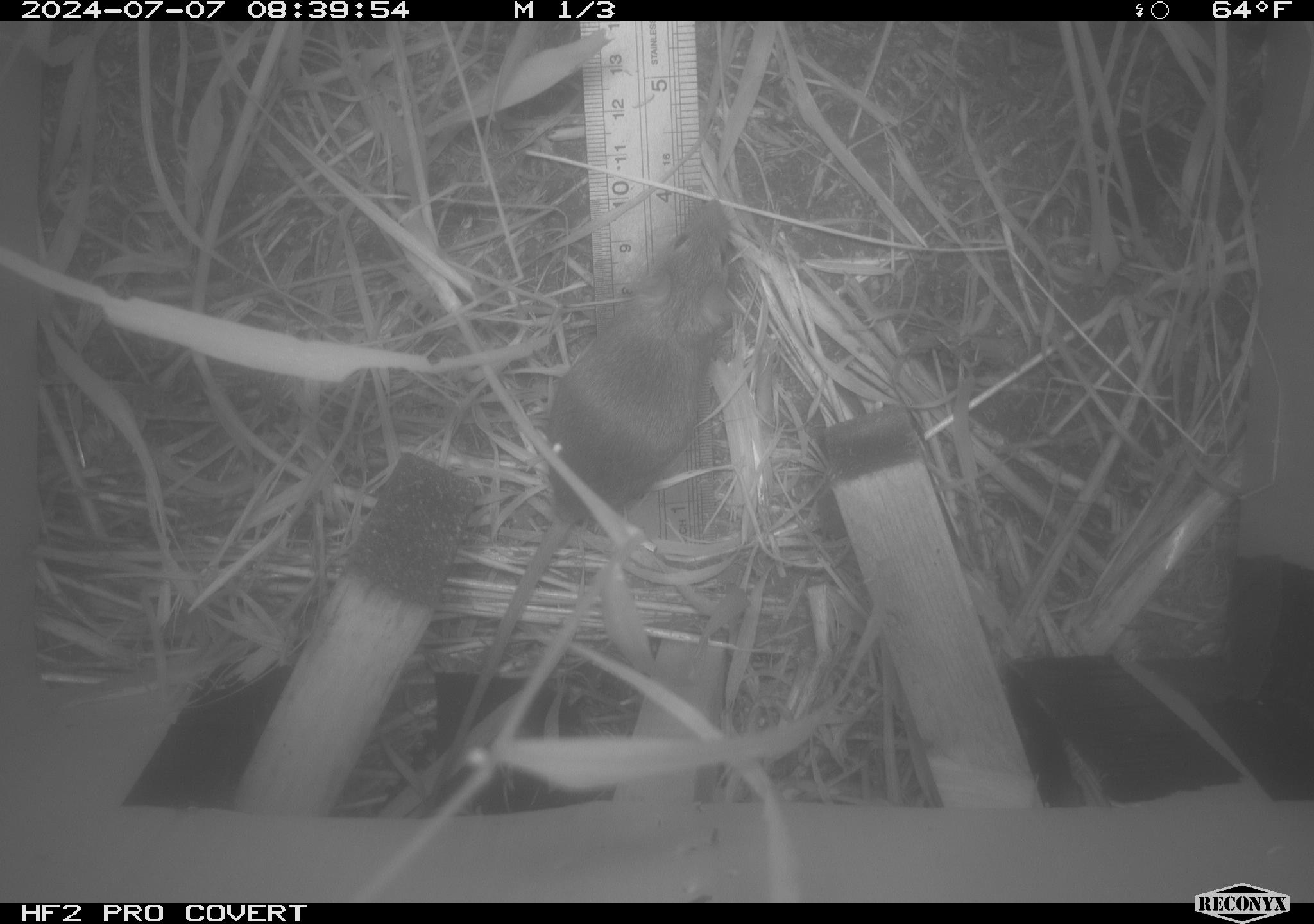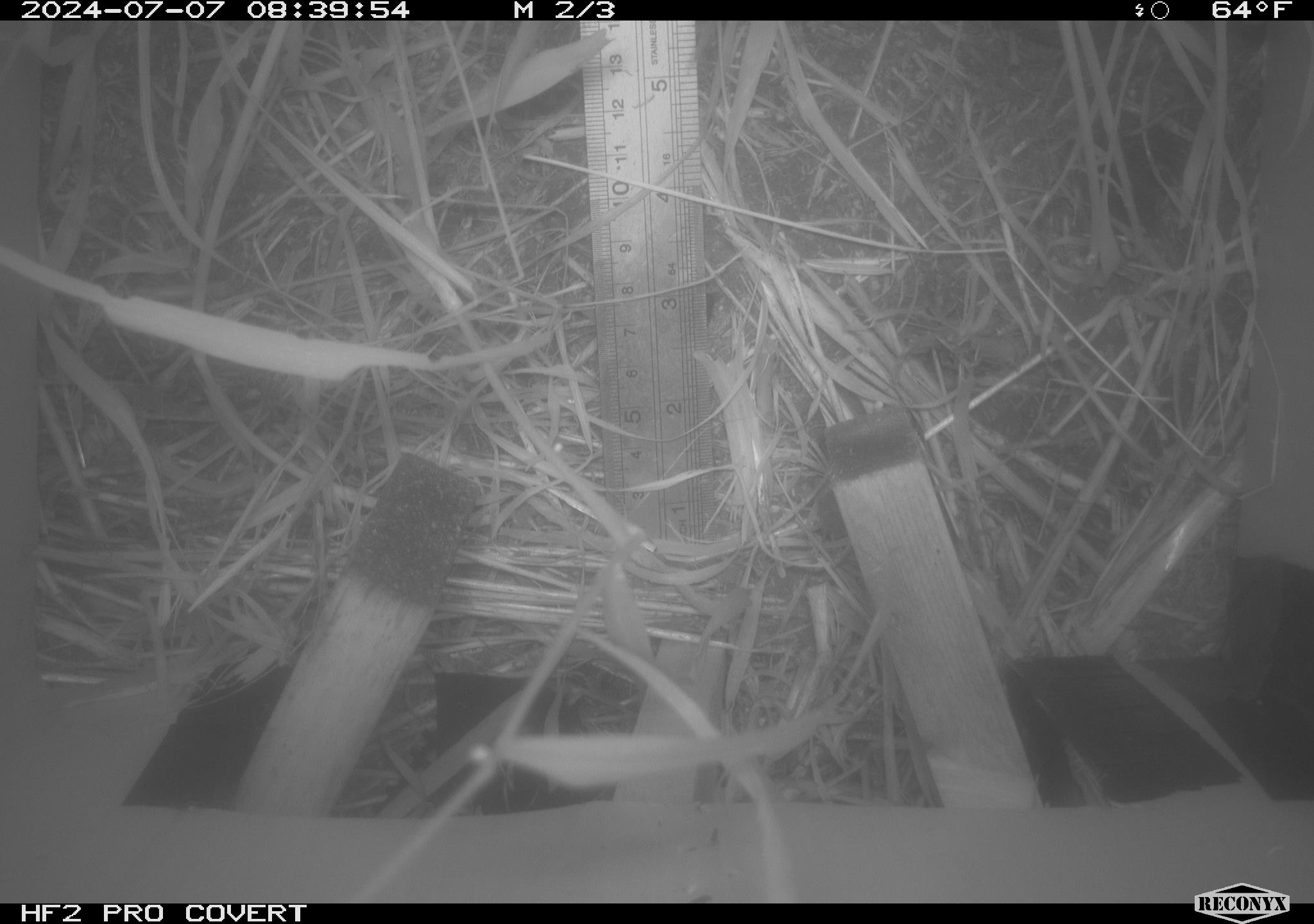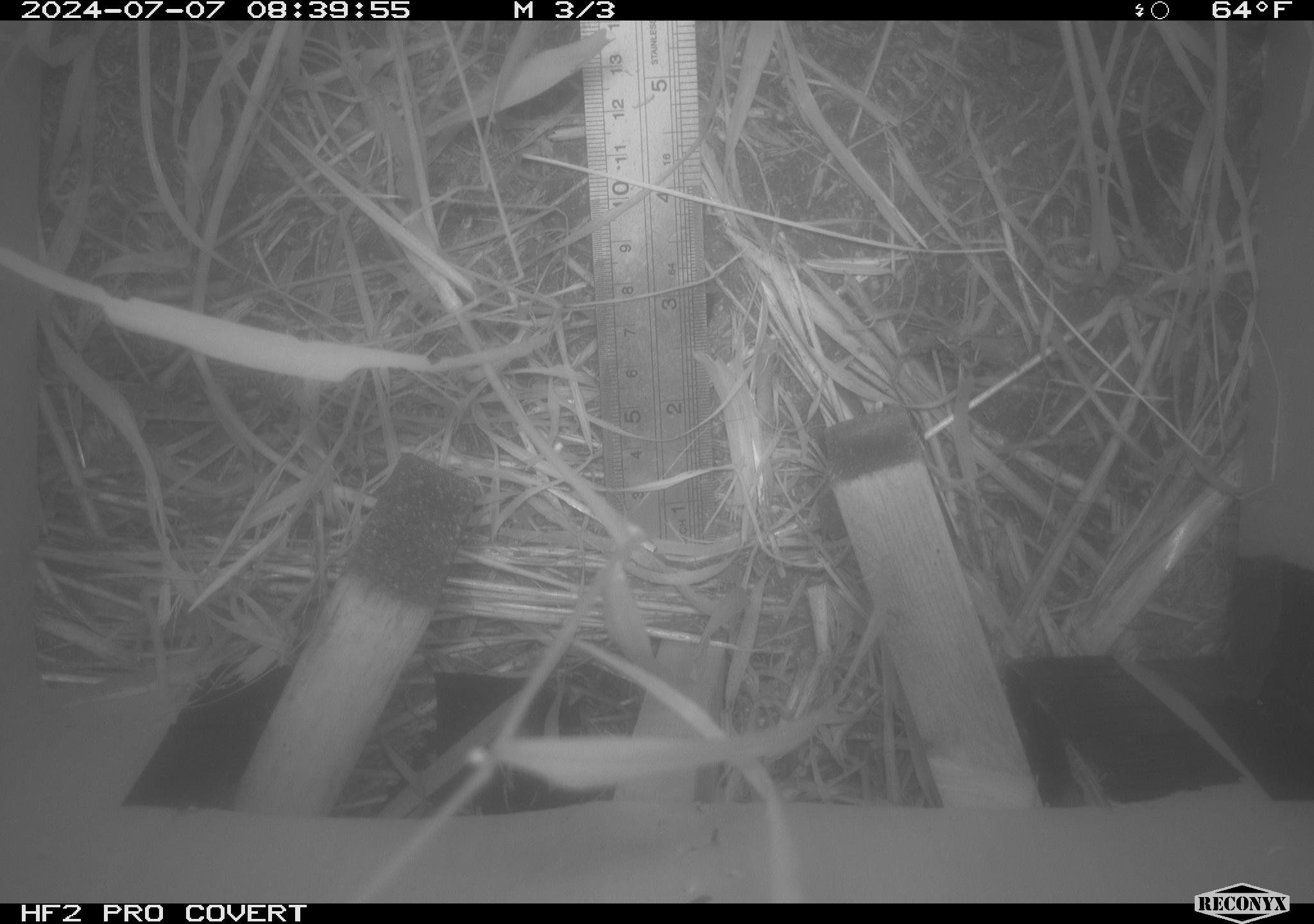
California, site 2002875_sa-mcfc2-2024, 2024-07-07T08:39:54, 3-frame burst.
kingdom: Animalia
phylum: Chordata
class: Mammalia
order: Rodentia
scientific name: Rodentia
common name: rodent